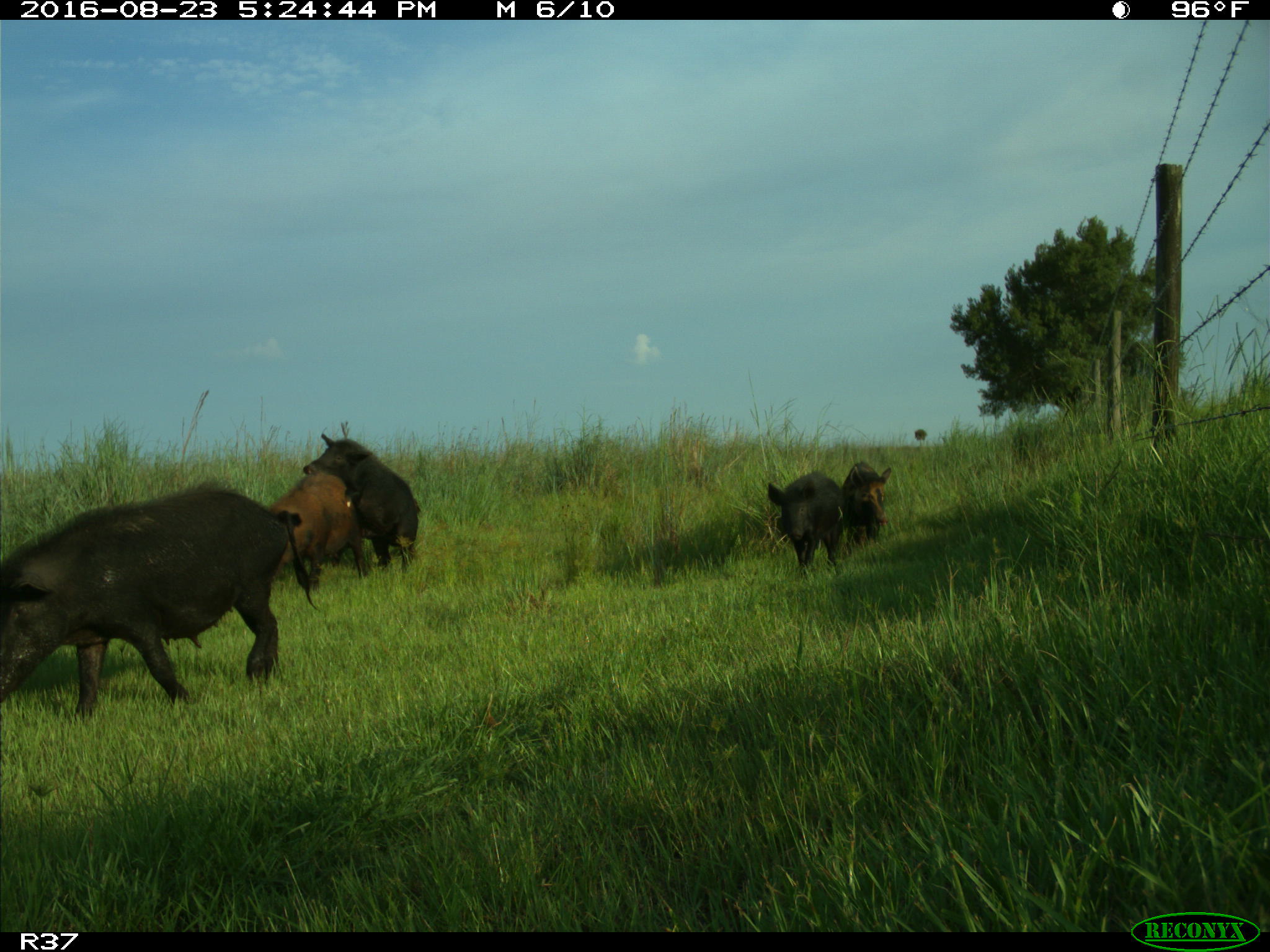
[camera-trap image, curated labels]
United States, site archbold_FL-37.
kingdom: Animalia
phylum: Chordata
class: Mammalia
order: Artiodactyla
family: Suidae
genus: Sus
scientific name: Sus scrofa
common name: wild boar